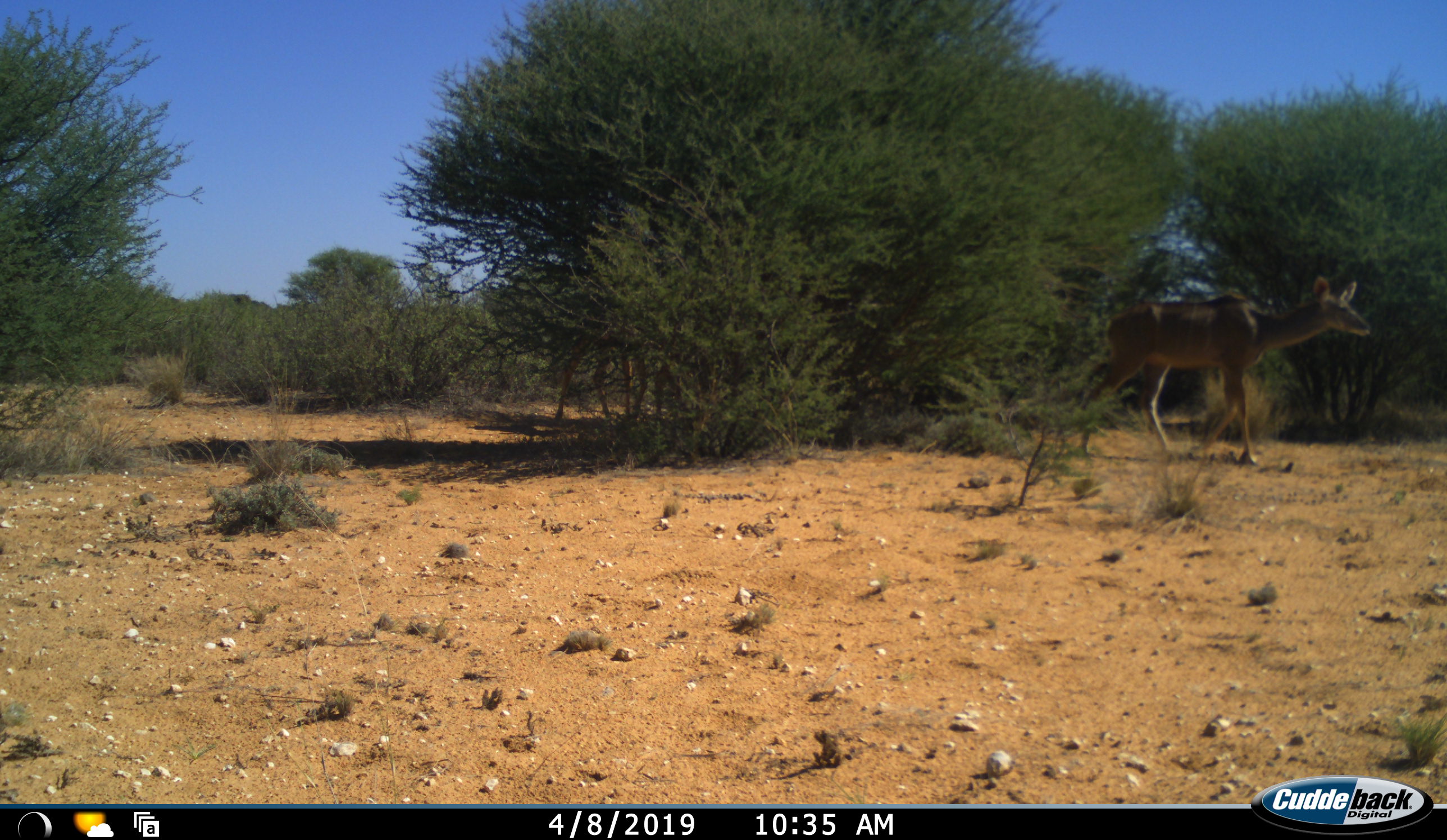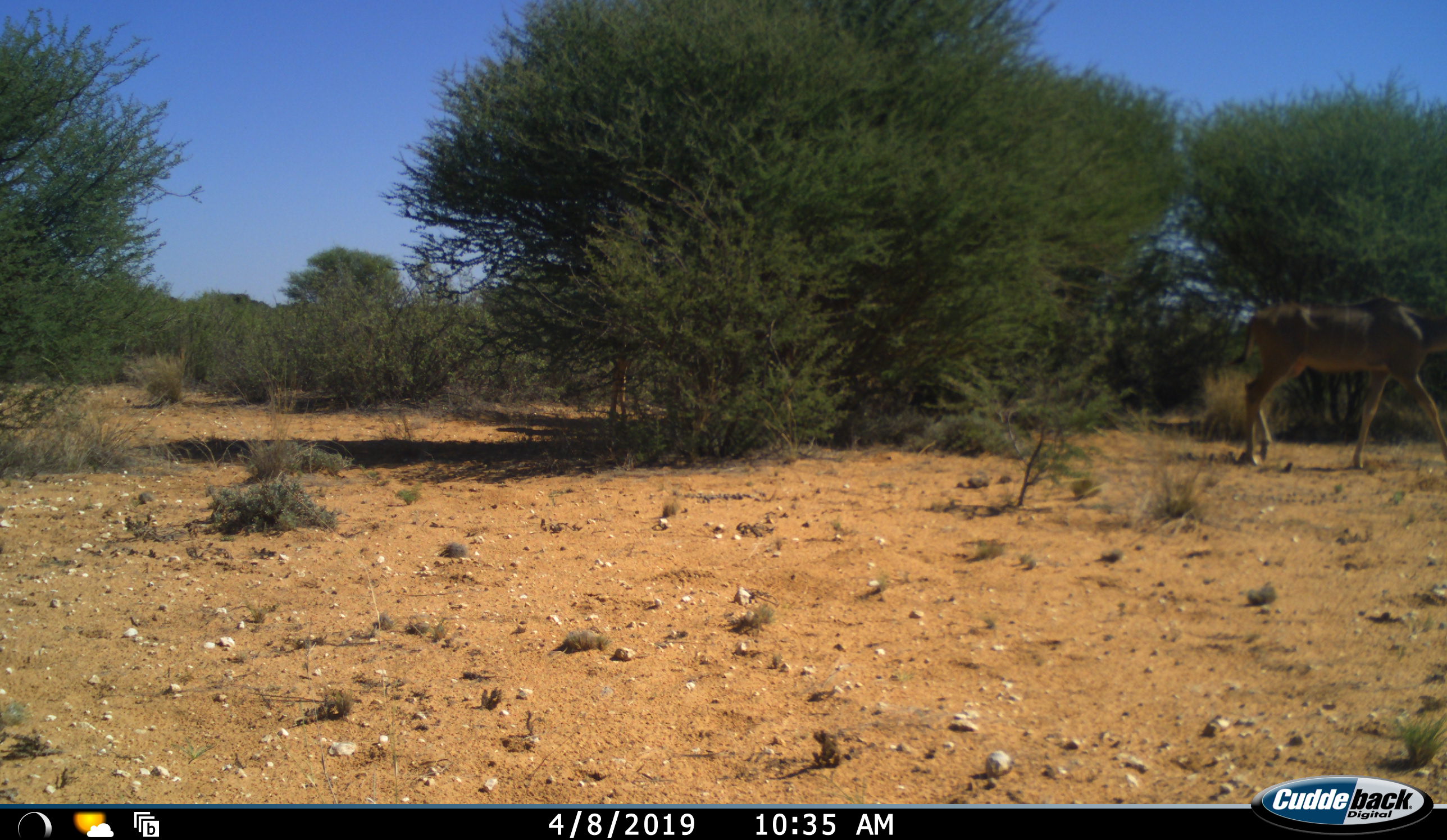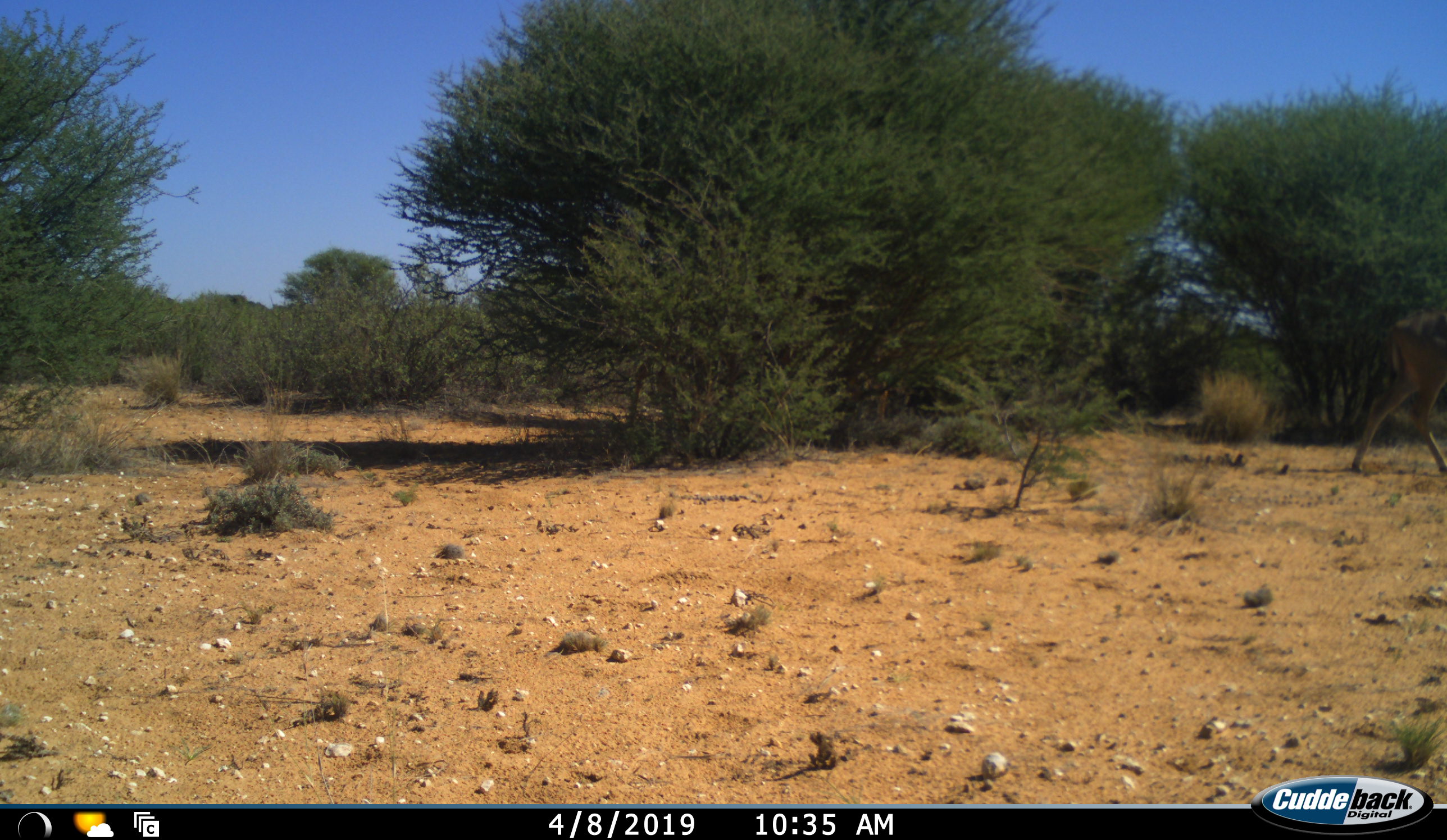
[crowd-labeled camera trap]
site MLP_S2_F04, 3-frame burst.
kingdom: Animalia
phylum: Chordata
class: Mammalia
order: Artiodactyla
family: Bovidae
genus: Tragelaphus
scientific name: Tragelaphus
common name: kudu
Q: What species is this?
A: Kudu (Tragelaphus).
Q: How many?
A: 1.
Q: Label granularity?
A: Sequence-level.